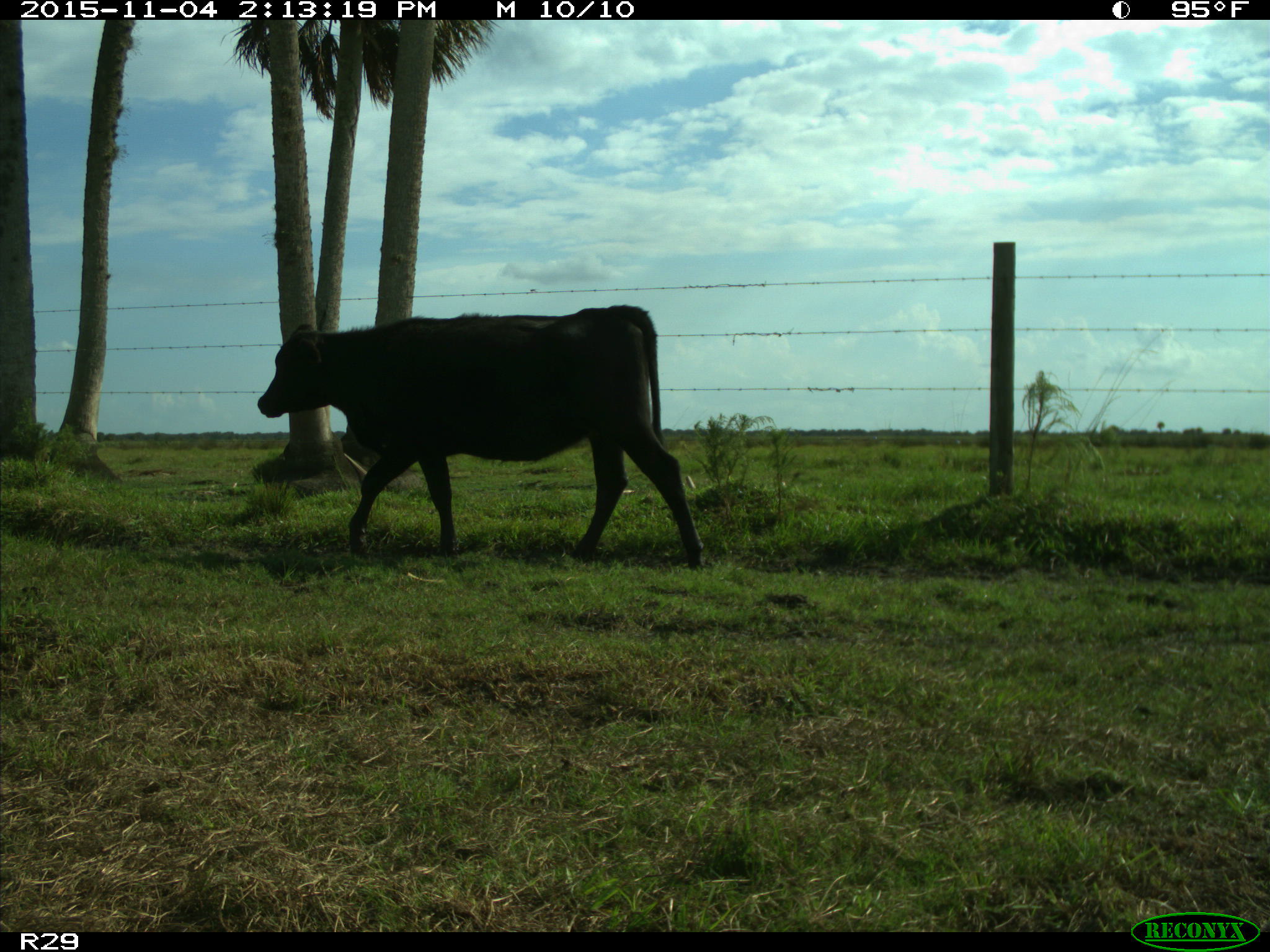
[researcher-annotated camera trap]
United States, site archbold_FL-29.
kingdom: Animalia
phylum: Chordata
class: Mammalia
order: Artiodactyla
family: Bovidae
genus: Bos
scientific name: Bos taurus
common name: domestic cow